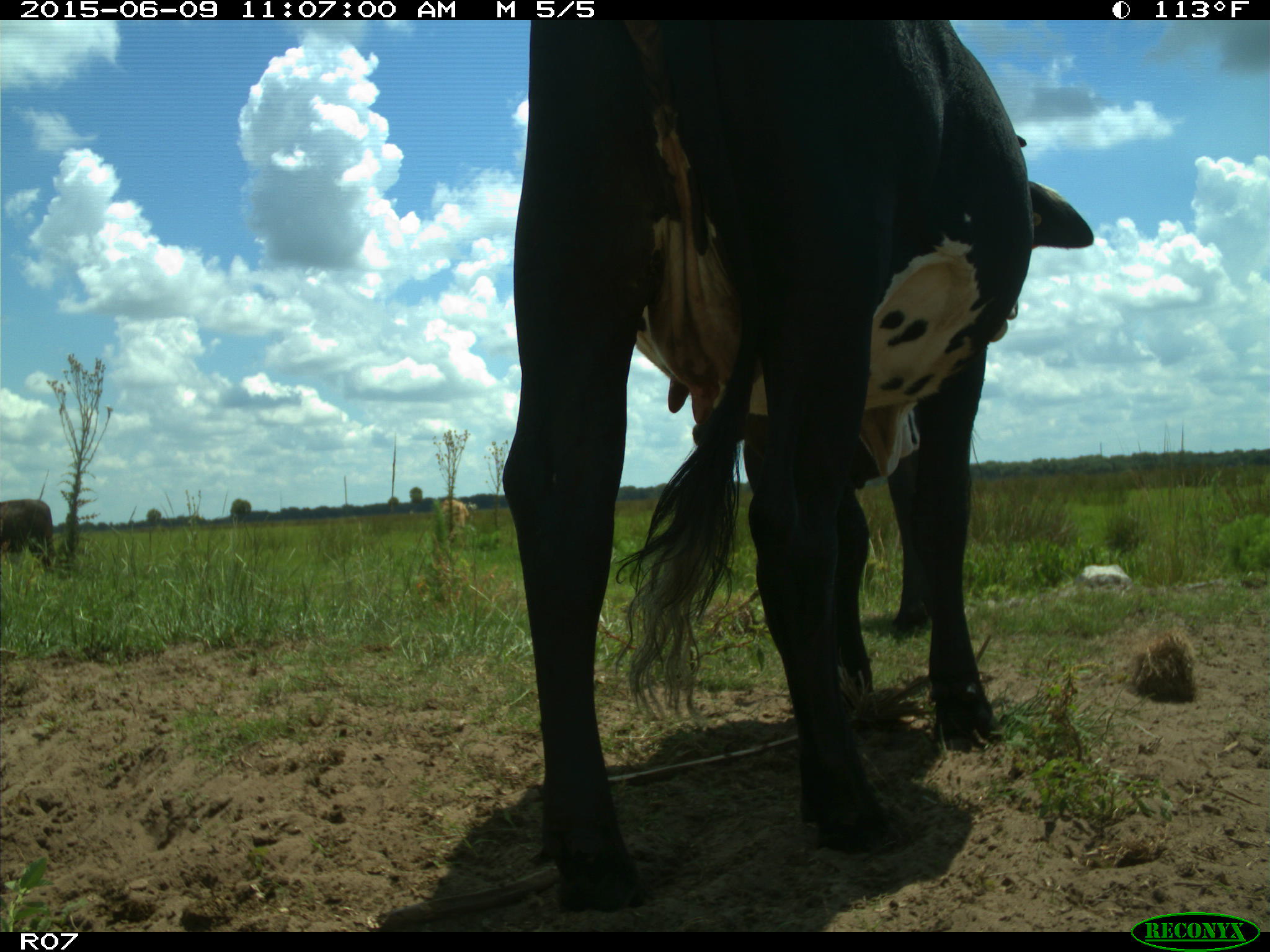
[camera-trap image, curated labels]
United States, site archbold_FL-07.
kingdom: Animalia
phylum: Chordata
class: Mammalia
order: Artiodactyla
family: Bovidae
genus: Bos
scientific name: Bos taurus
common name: domestic cow